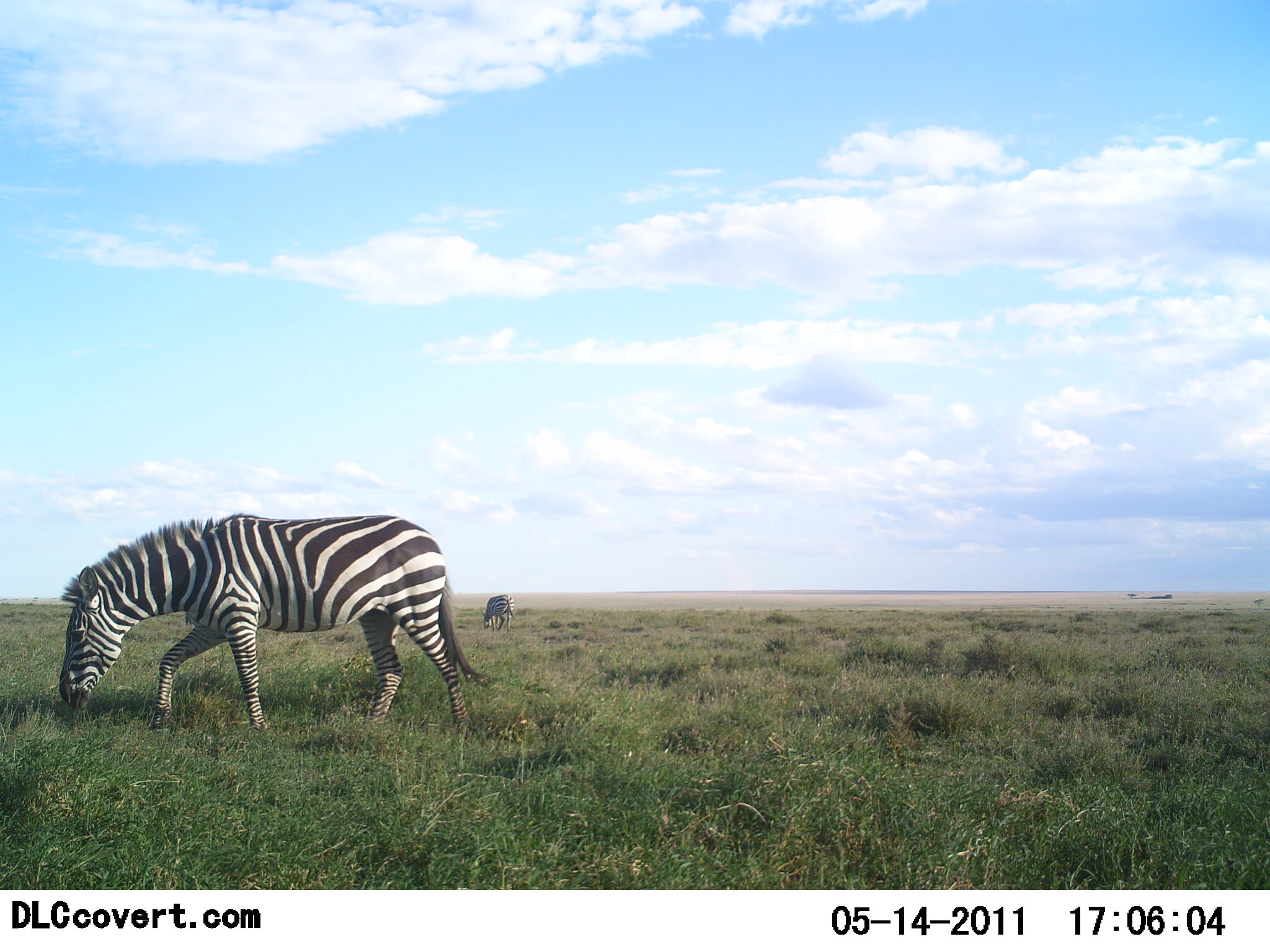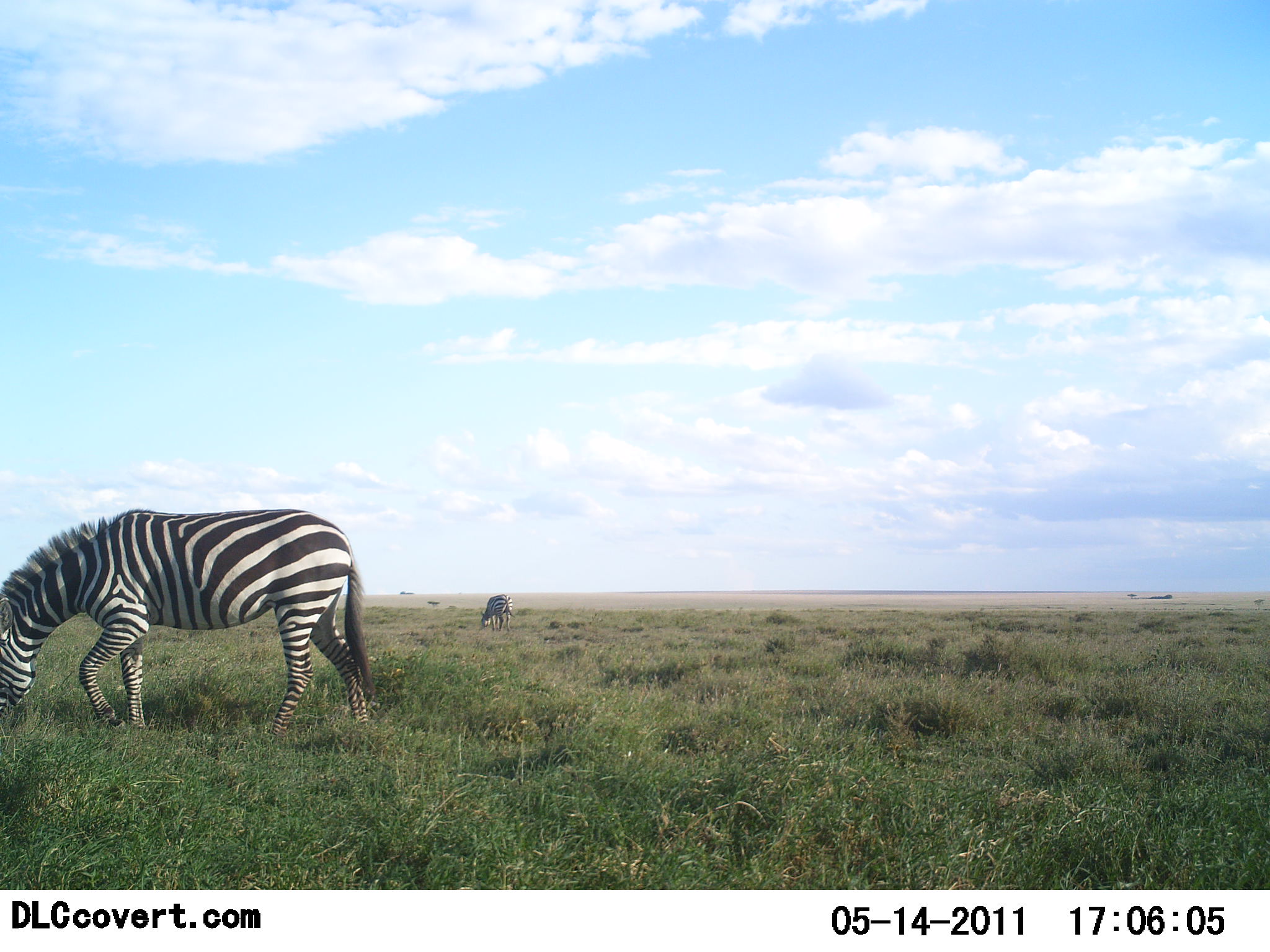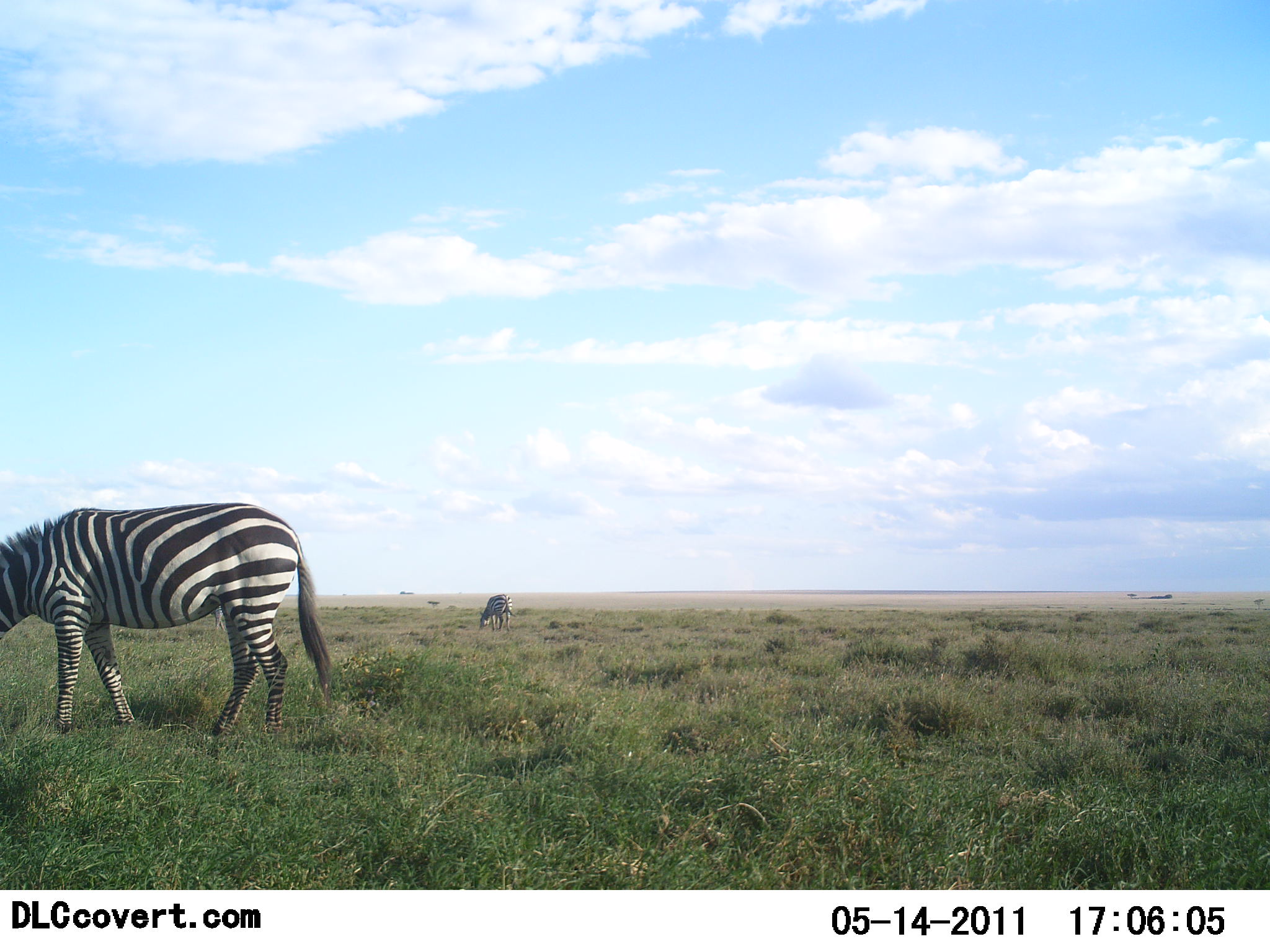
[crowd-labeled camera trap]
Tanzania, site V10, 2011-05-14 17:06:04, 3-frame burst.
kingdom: Animalia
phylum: Chordata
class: Mammalia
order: Perissodactyla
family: Equidae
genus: Equus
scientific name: Equus quagga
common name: plains zebra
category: zebra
Zebra (plains zebra) (Equus quagga), count 2. Behavior (volunteer vote fractions): standing 8%, resting 0%, moving 42%, interacting 0%. Young present (vote fraction): 0%. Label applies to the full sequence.